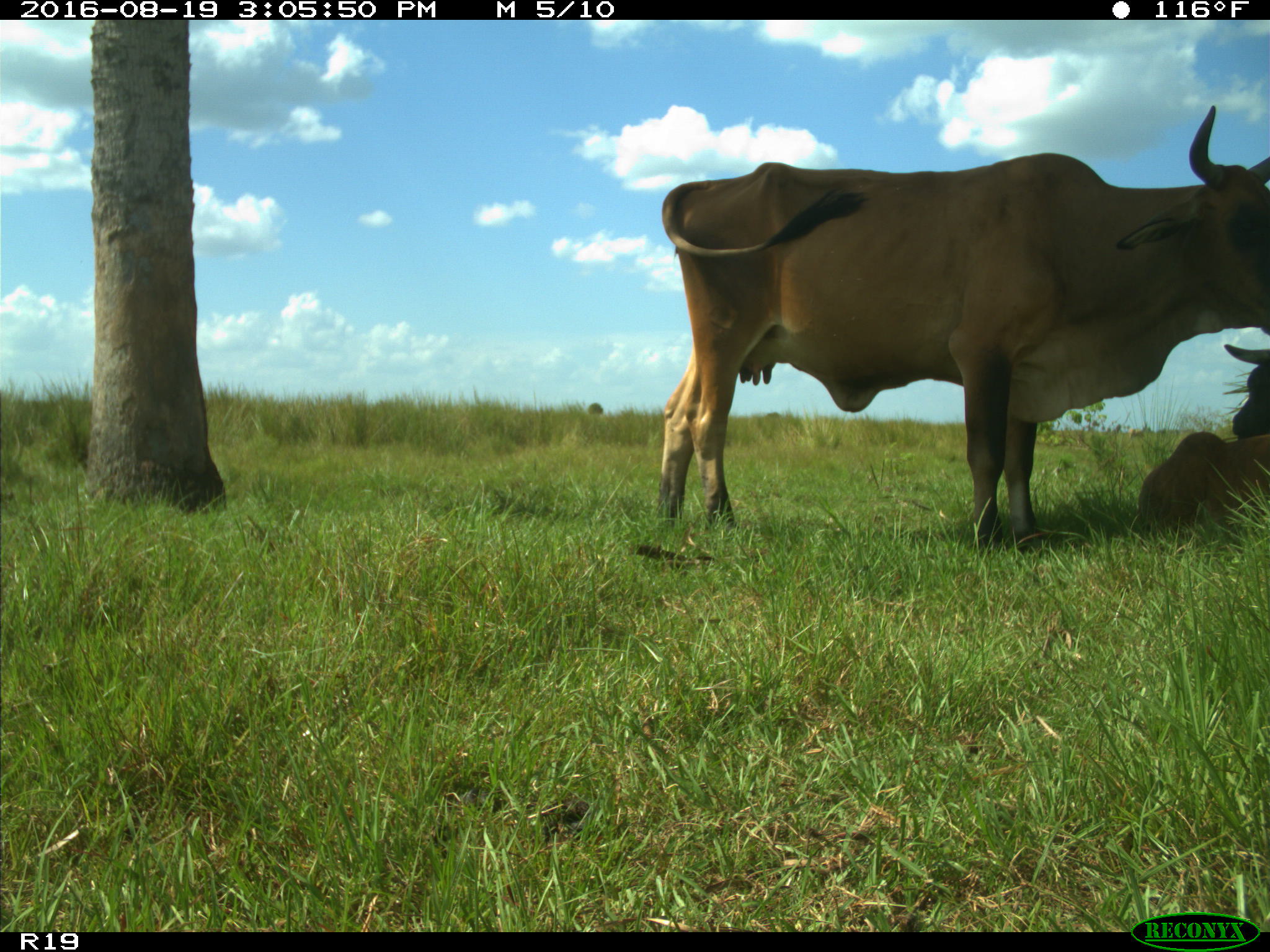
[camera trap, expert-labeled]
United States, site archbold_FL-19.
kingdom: Animalia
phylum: Chordata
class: Mammalia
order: Artiodactyla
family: Bovidae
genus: Bos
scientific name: Bos taurus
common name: domestic cow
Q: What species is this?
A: Bos taurus (domestic cow).